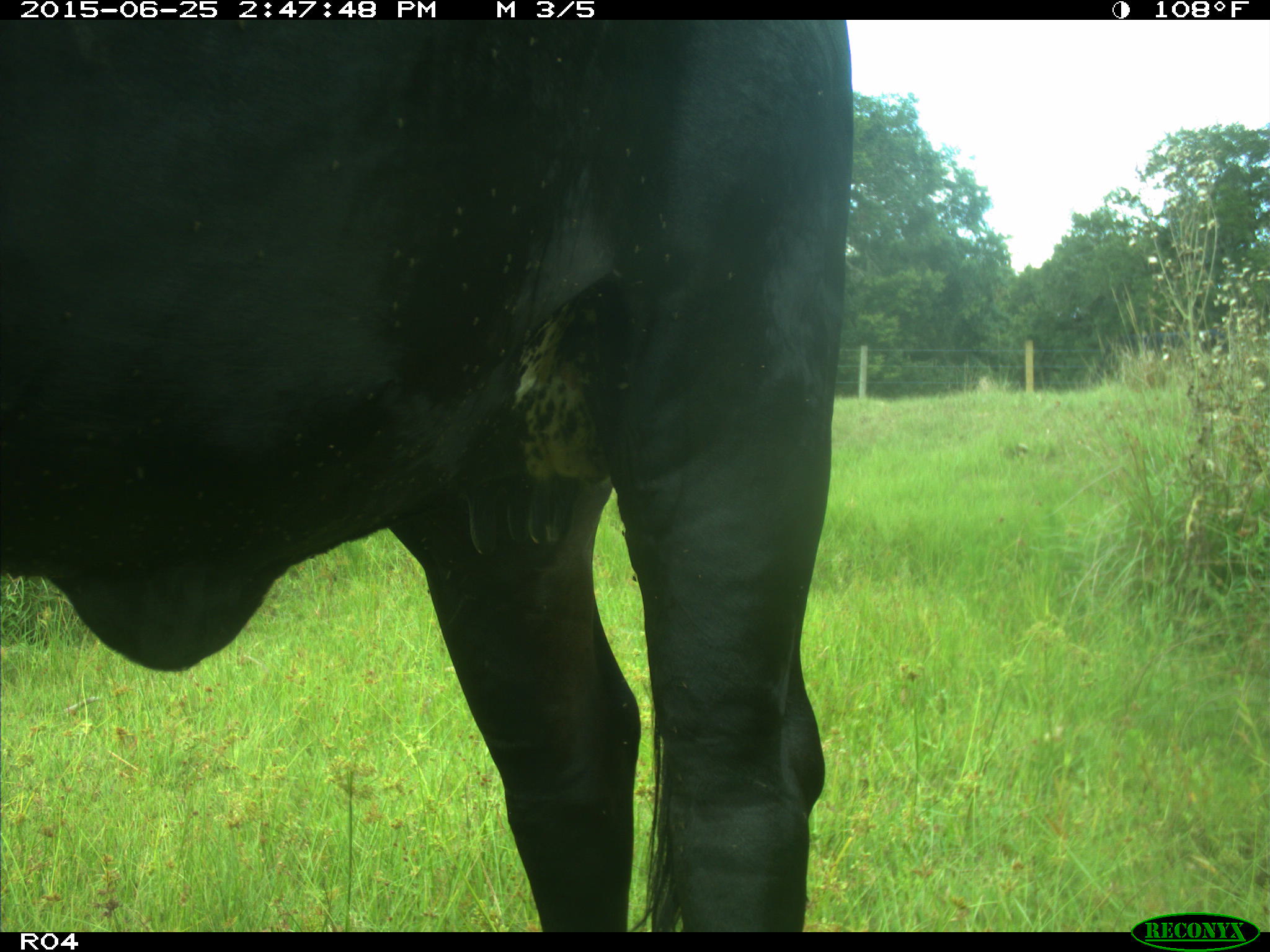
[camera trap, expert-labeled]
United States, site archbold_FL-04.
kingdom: Animalia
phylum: Chordata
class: Mammalia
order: Artiodactyla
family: Bovidae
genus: Bos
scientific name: Bos taurus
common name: domestic cow